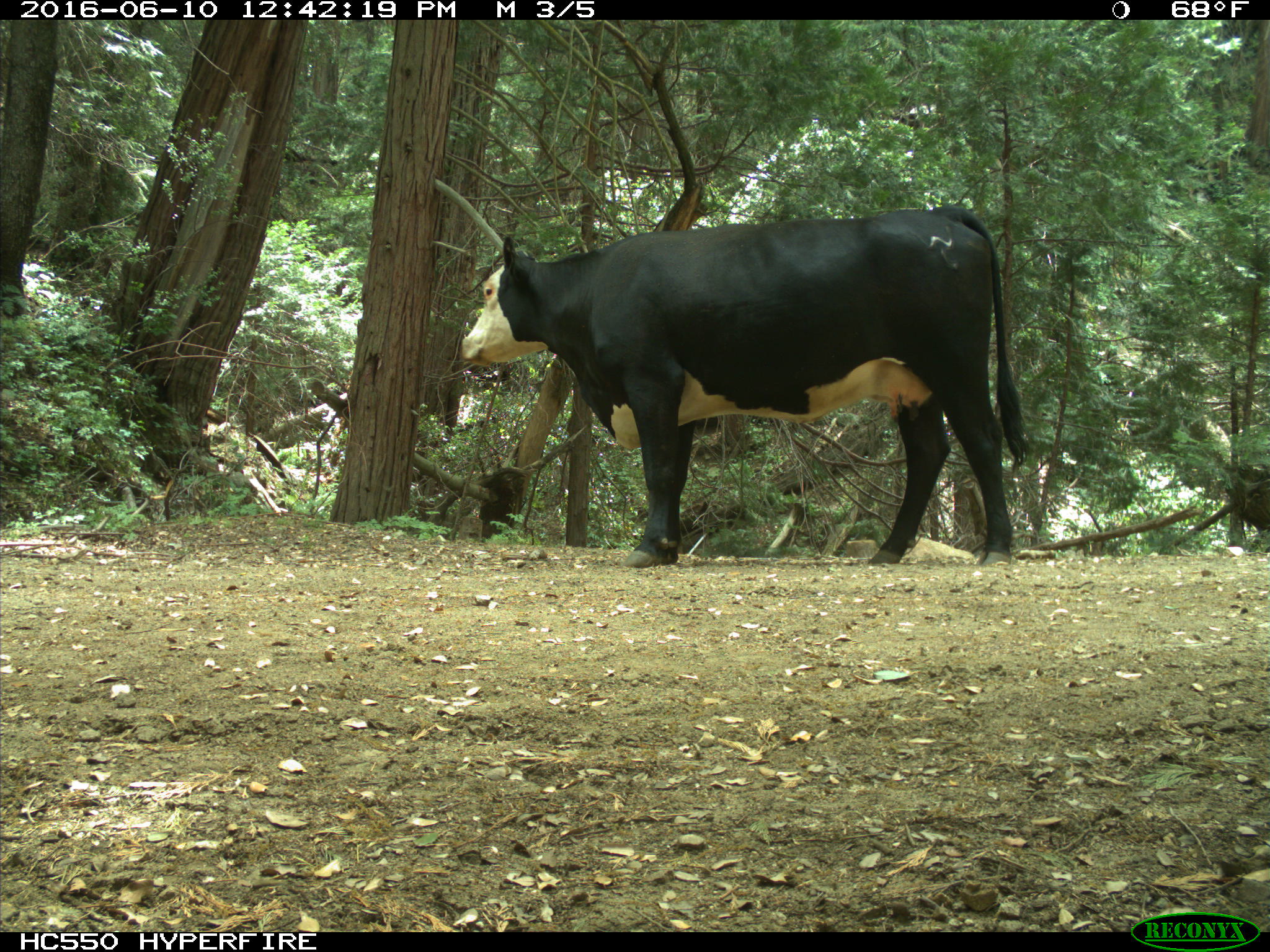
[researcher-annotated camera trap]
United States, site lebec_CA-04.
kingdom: Animalia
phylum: Chordata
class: Mammalia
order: Artiodactyla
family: Bovidae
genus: Bos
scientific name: Bos taurus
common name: domestic cow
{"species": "Bos taurus (domestic cow)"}